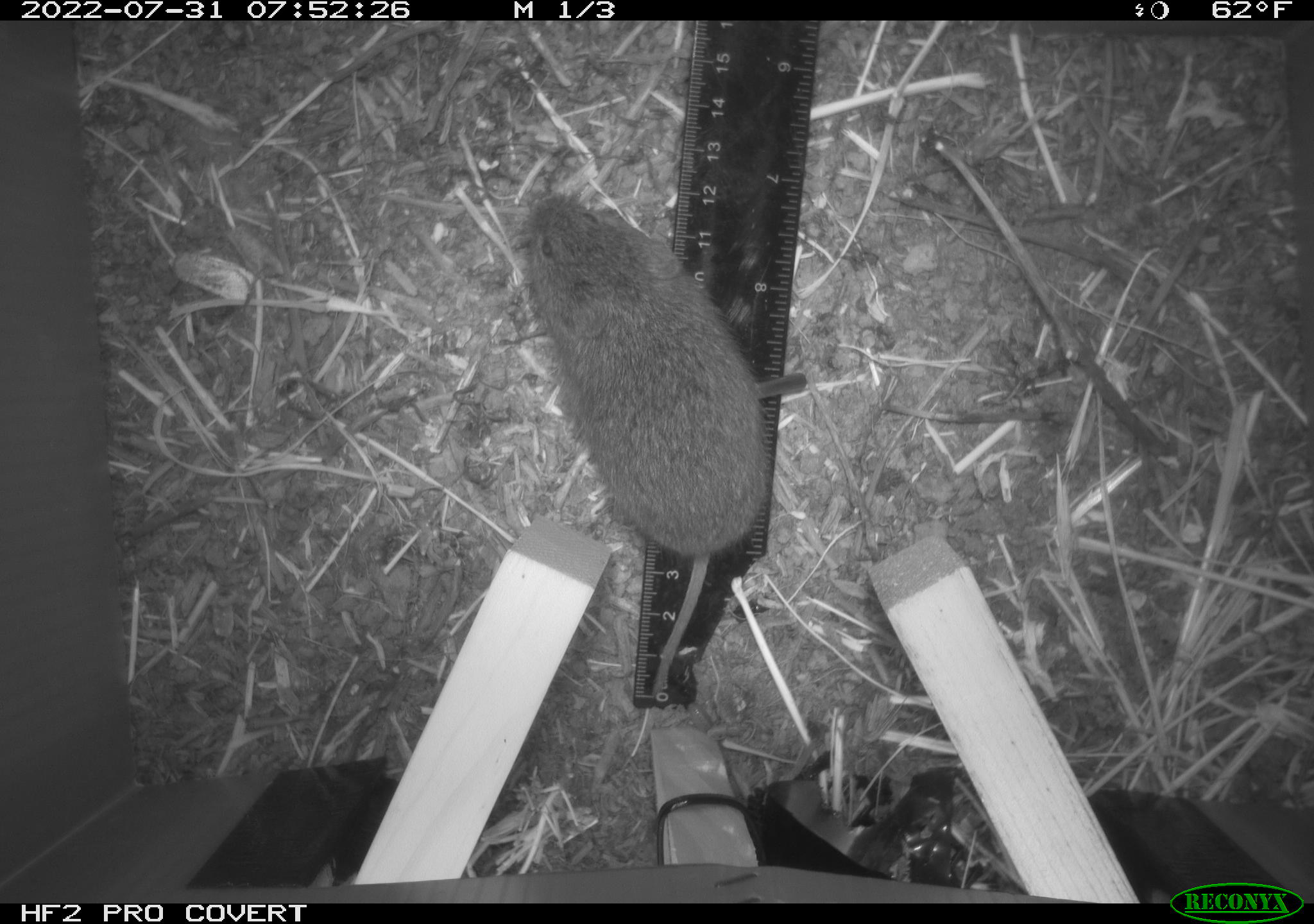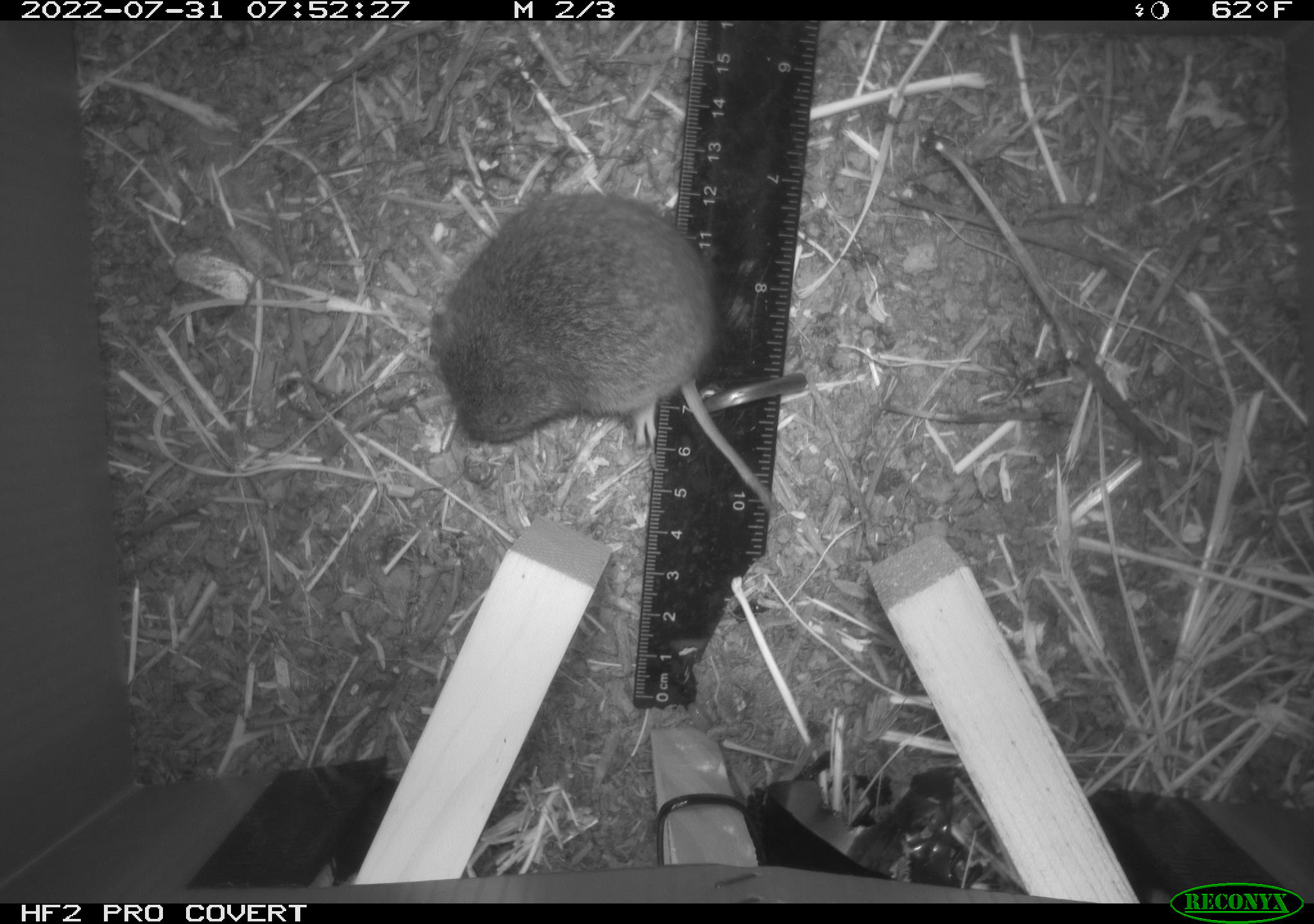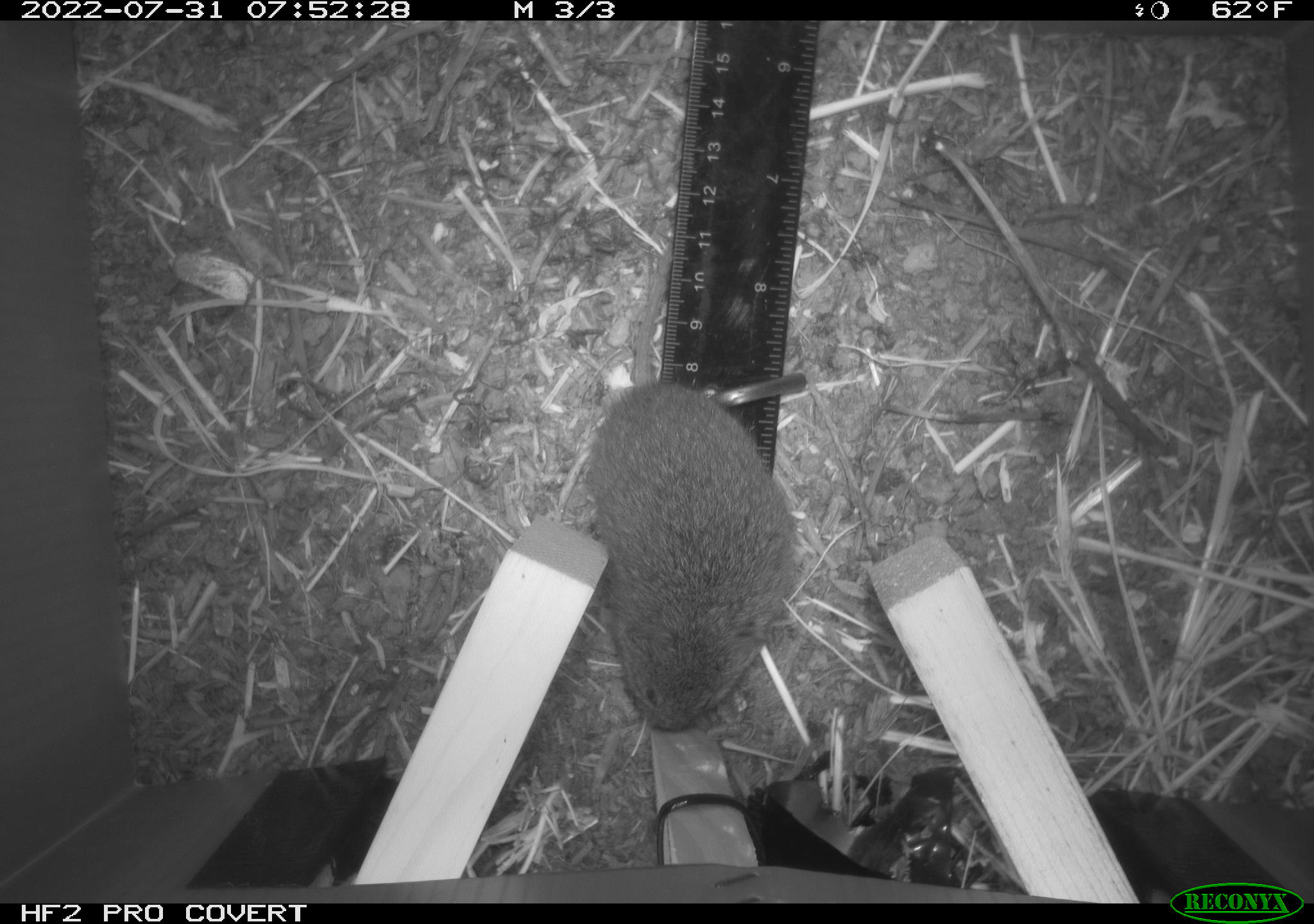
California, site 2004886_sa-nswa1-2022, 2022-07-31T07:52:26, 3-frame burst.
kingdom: Animalia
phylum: Chordata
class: Mammalia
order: Rodentia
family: Cricetidae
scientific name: Cricetidae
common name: hamsters, voles, lemmings, and allies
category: cricetidae family